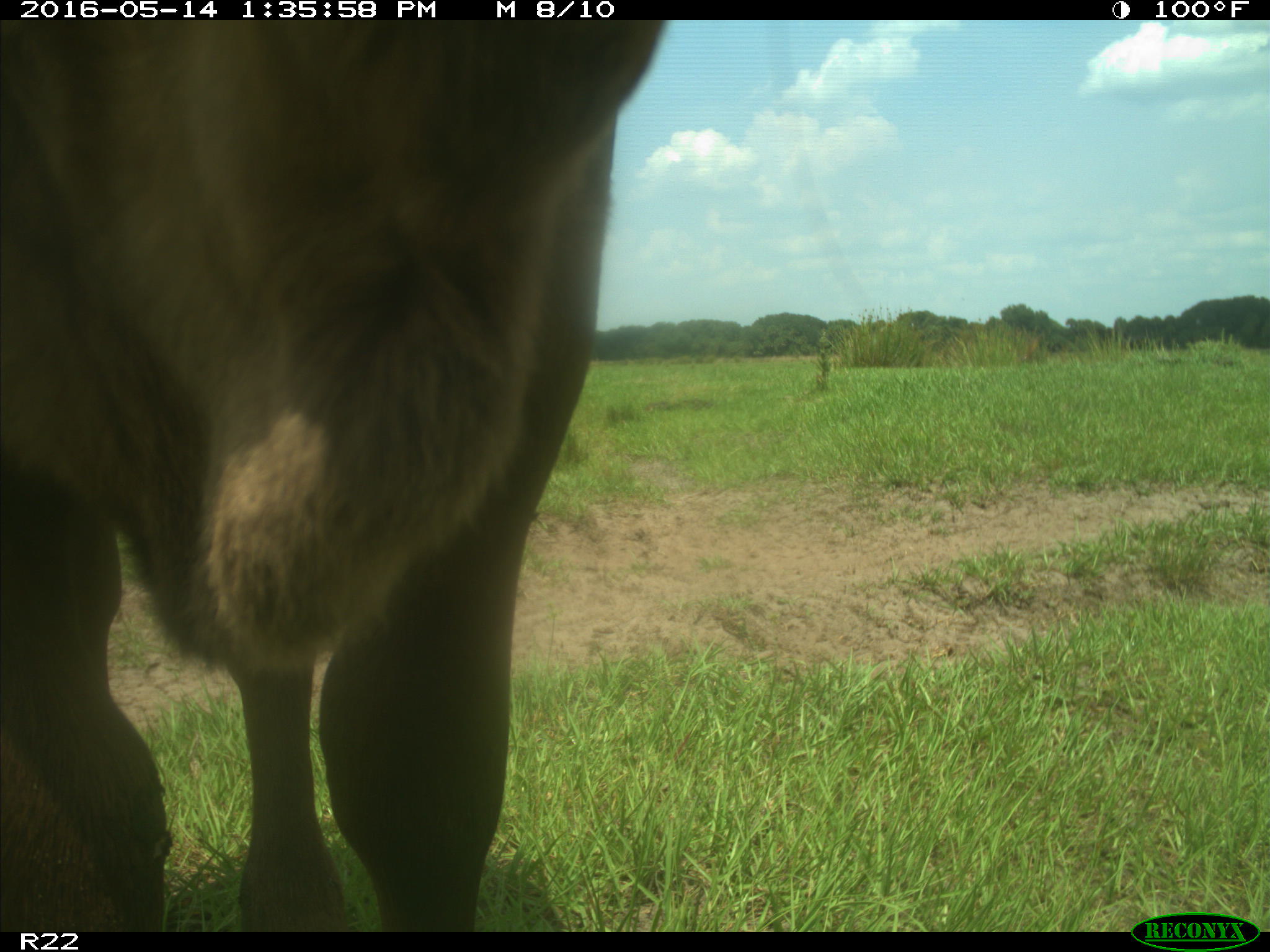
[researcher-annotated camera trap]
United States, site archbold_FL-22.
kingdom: Animalia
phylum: Chordata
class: Mammalia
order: Artiodactyla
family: Bovidae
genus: Bos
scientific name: Bos taurus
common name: domestic cow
Bos taurus (domestic cow).